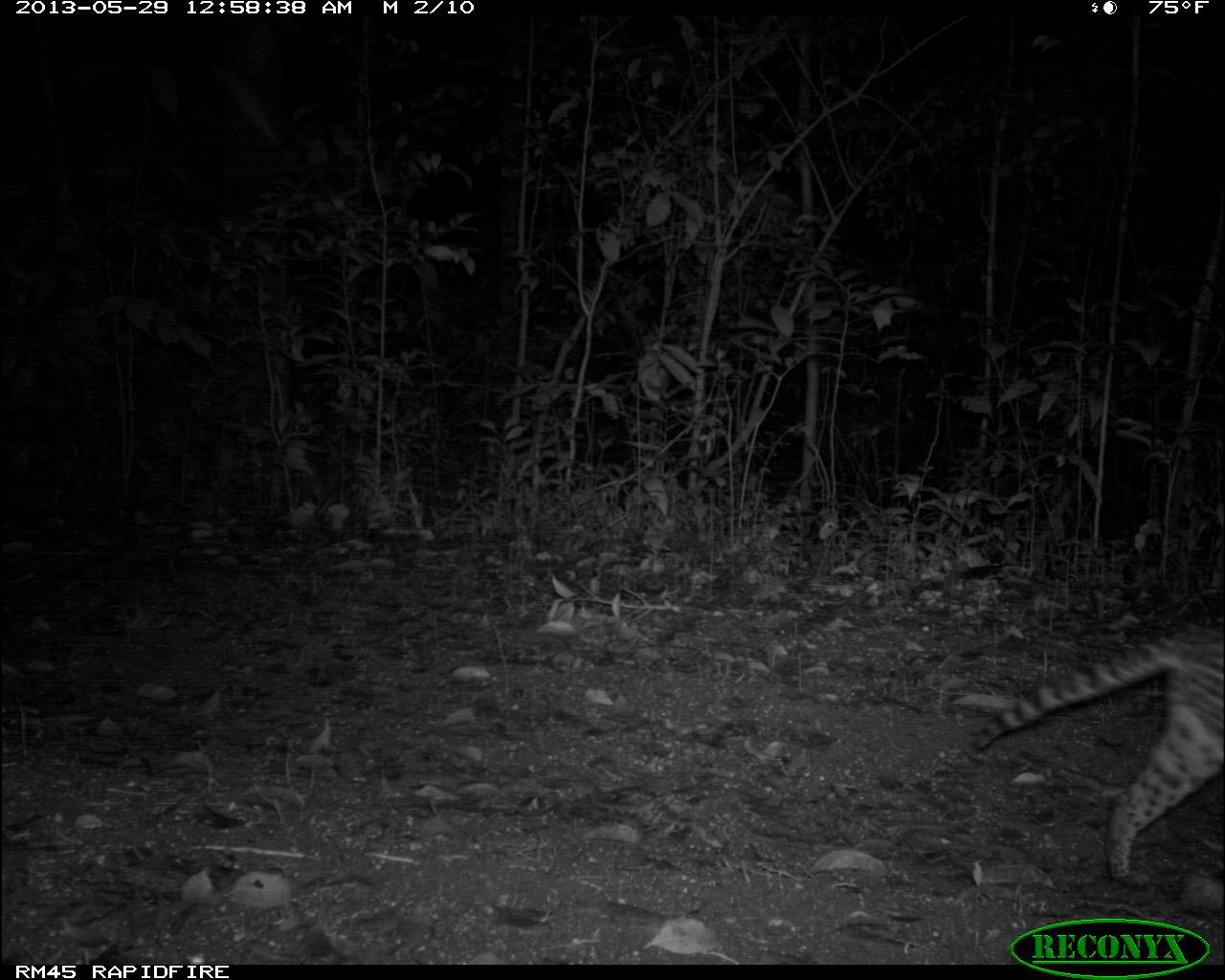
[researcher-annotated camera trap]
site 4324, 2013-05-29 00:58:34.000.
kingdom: Animalia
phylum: Chordata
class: Mammalia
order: Carnivora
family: Felidae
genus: Leopardus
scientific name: Leopardus pardalis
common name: ocelot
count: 1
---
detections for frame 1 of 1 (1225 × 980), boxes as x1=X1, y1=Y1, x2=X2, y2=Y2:
leopardus pardalis: x1=971, y1=617, x2=1225, y2=889